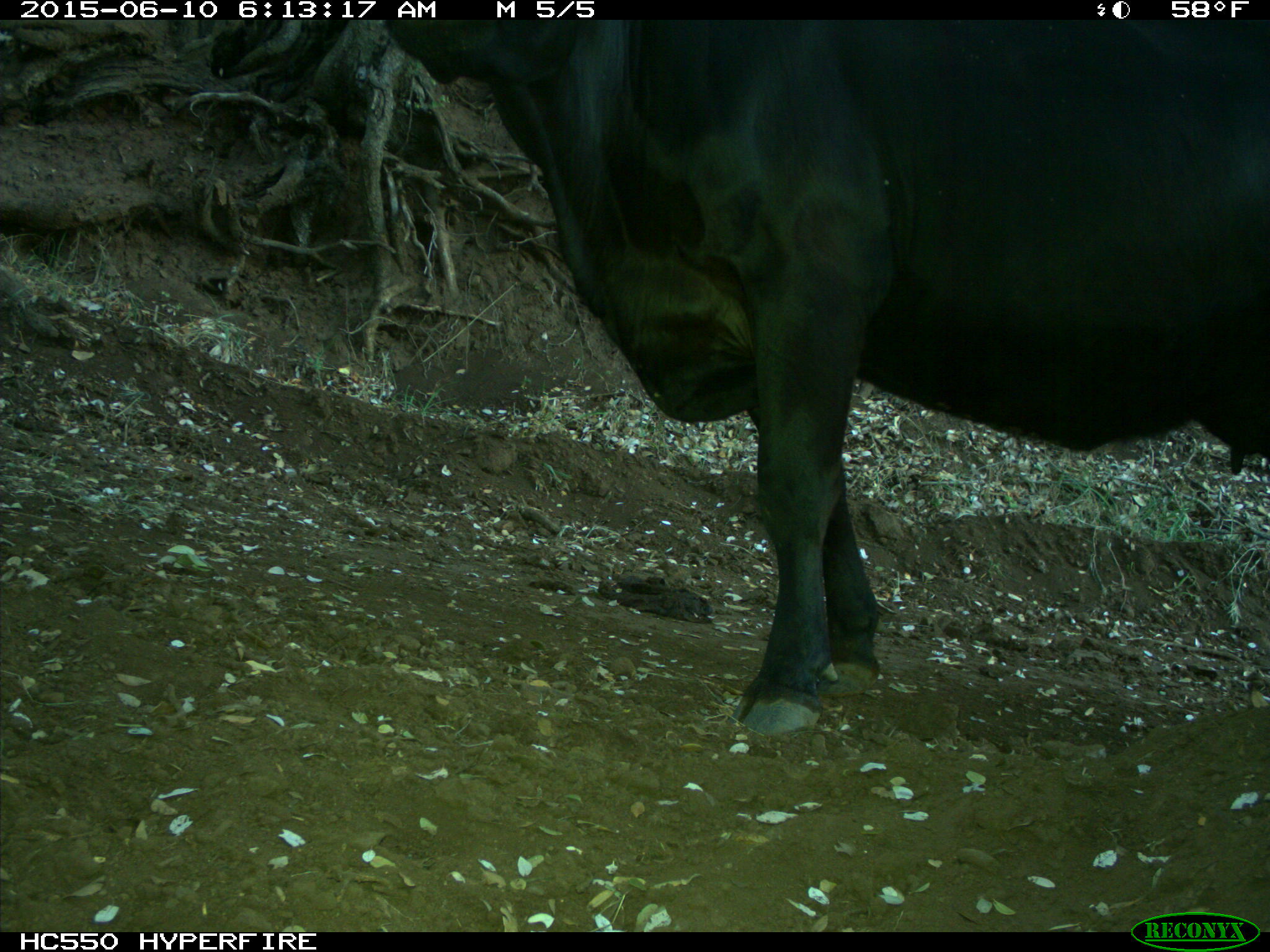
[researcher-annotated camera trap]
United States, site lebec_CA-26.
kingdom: Animalia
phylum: Chordata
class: Mammalia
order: Artiodactyla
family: Bovidae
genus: Bos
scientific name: Bos taurus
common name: domestic cow